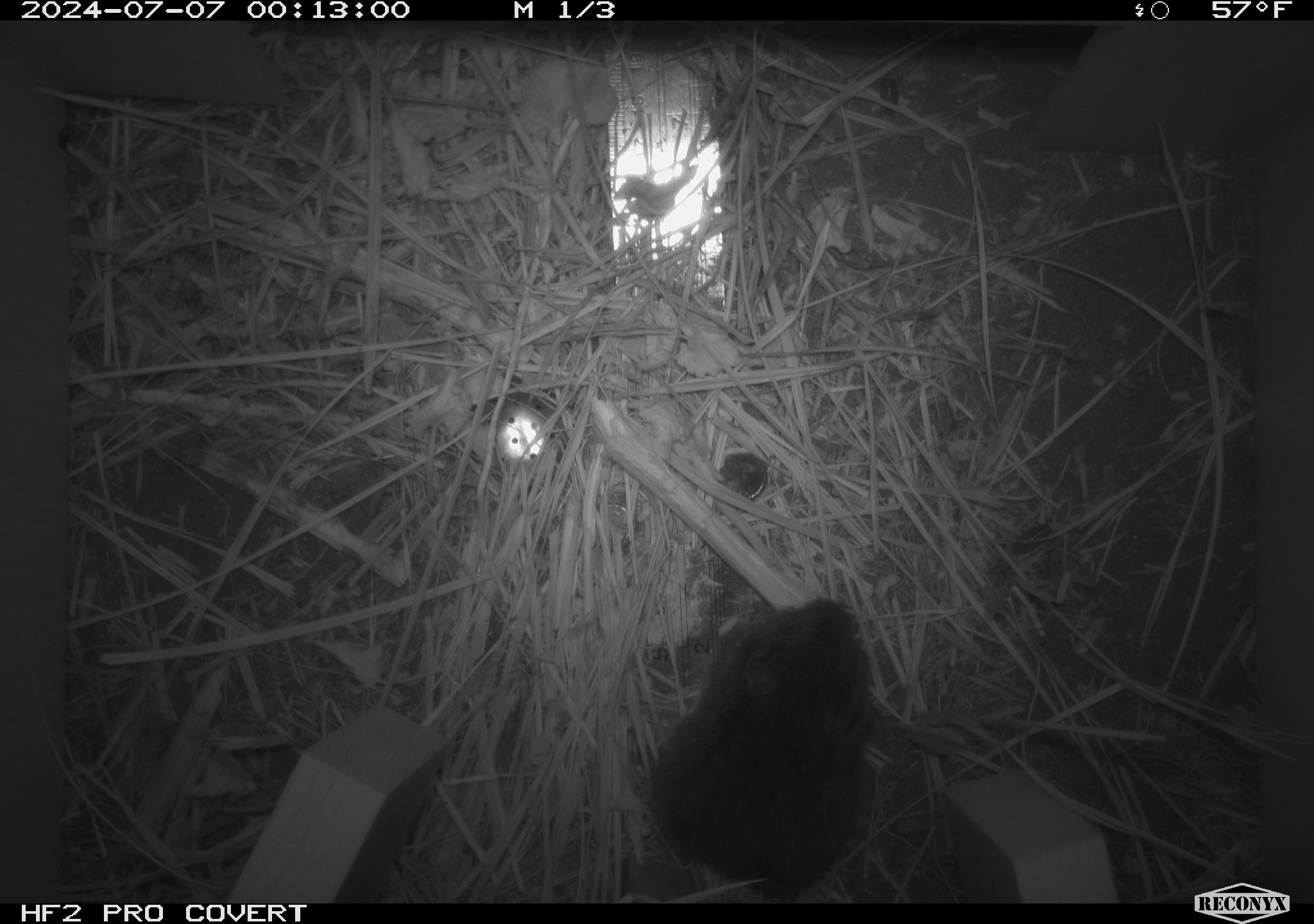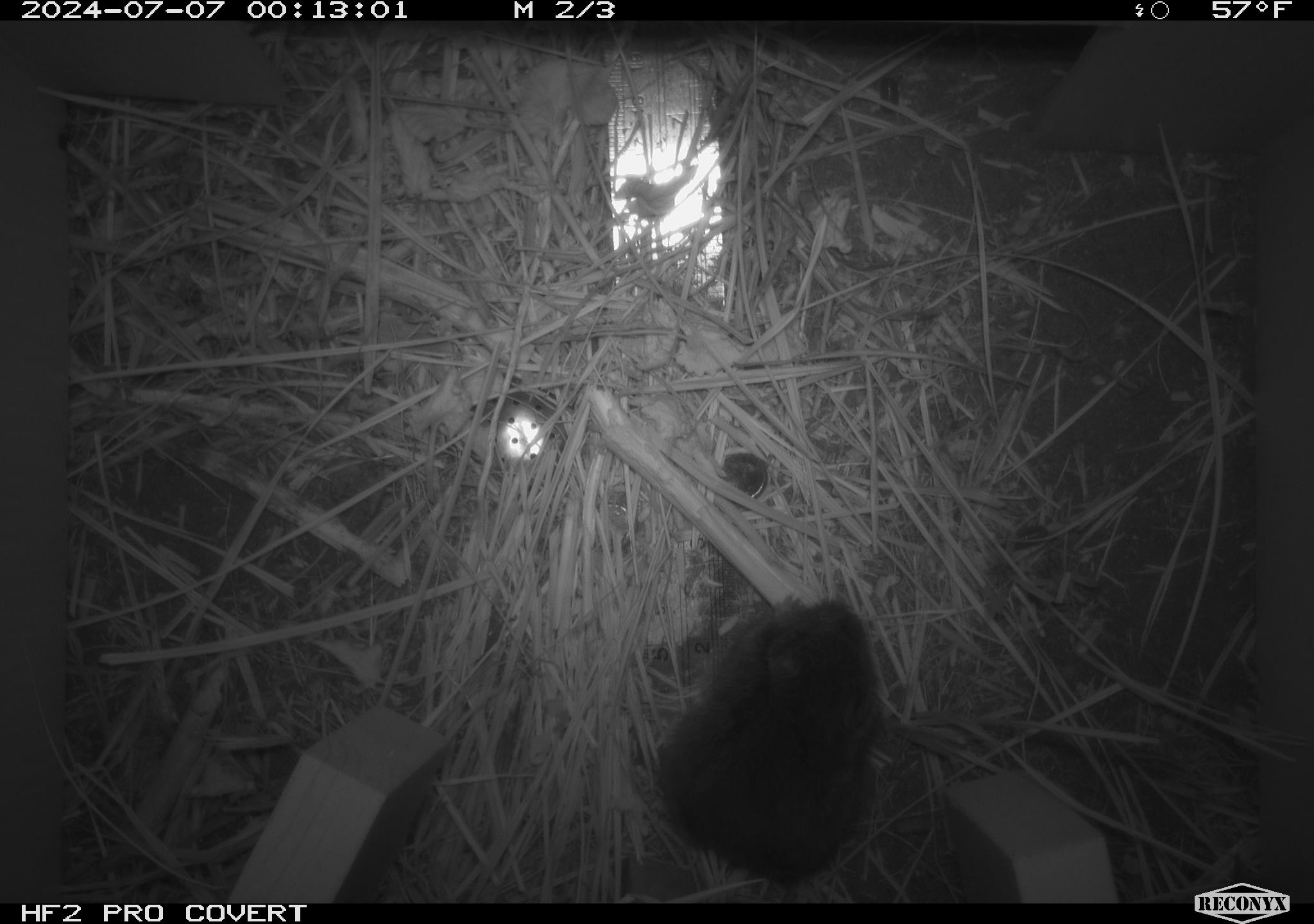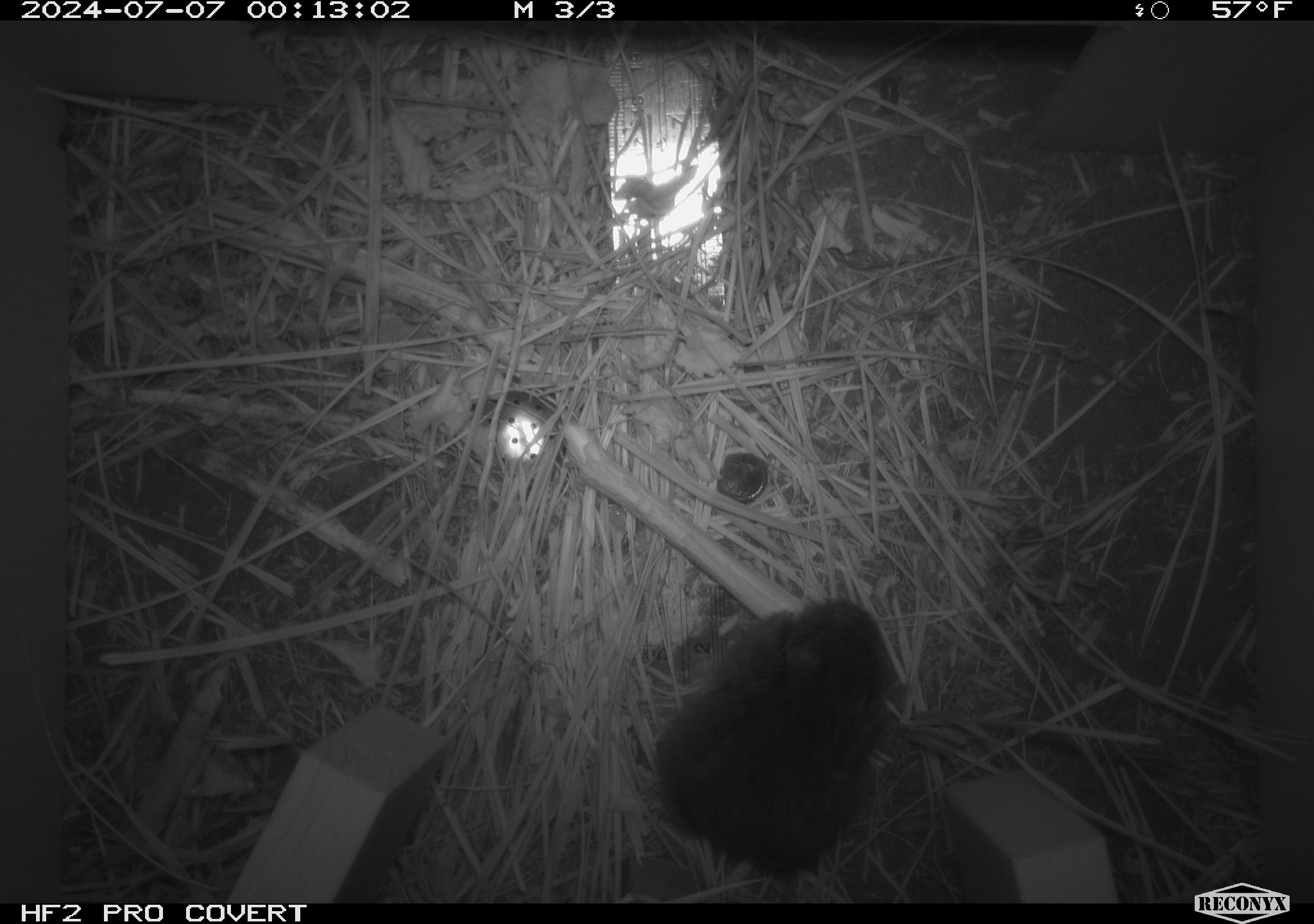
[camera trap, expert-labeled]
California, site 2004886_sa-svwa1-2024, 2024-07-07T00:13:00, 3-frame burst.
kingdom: Animalia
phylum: Chordata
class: Mammalia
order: Rodentia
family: Cricetidae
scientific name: Arvicolinae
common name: voles, lemmings, and muskrats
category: arvicolinae subfamily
Arvicolinae subfamily (voles, lemmings, and muskrats) (Arvicolinae).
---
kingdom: Animalia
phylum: Arthropoda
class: Malacostraca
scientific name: Malacostraca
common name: amphipods, crabs, isopods, krill, lobsters and shrimps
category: malacostracan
Malacostracan (amphipods, crabs, isopods, krill, lobsters and shrimps) (Malacostraca).